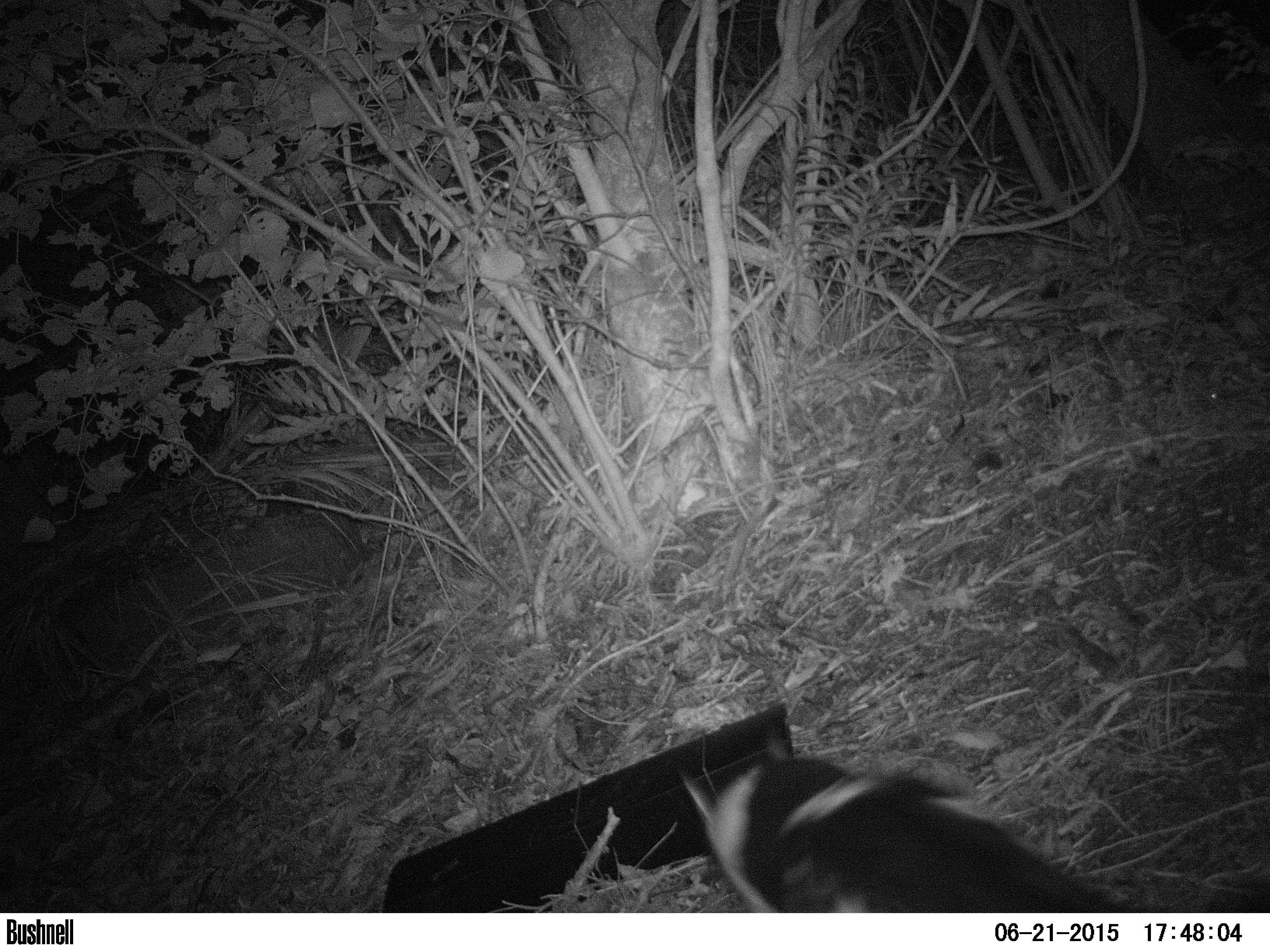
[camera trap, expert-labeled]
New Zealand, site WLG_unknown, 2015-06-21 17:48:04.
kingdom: Animalia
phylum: Chordata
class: Mammalia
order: Carnivora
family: Felidae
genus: Felis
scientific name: Felis catus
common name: domestic cat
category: cat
Cat (domestic cat) (Felis catus).